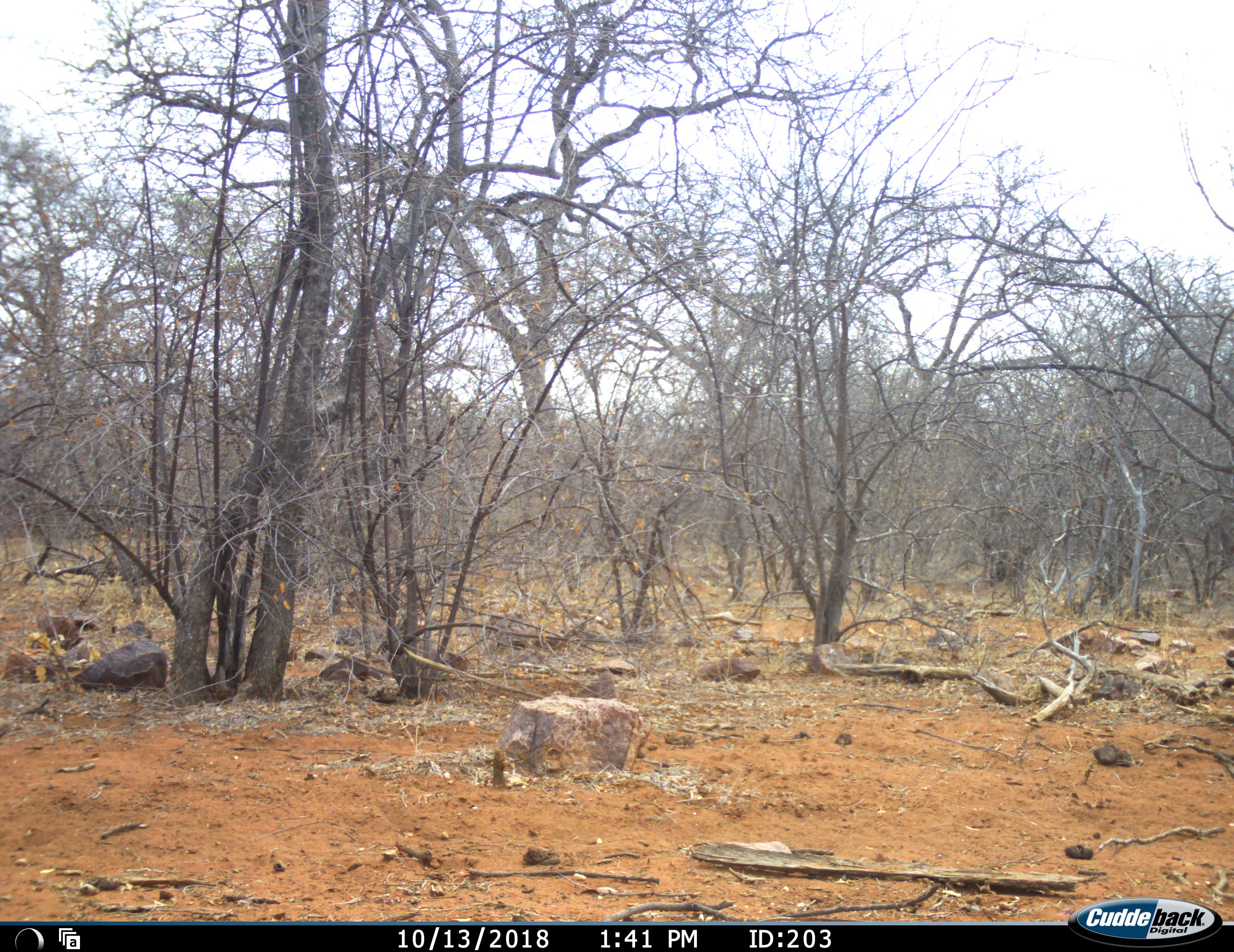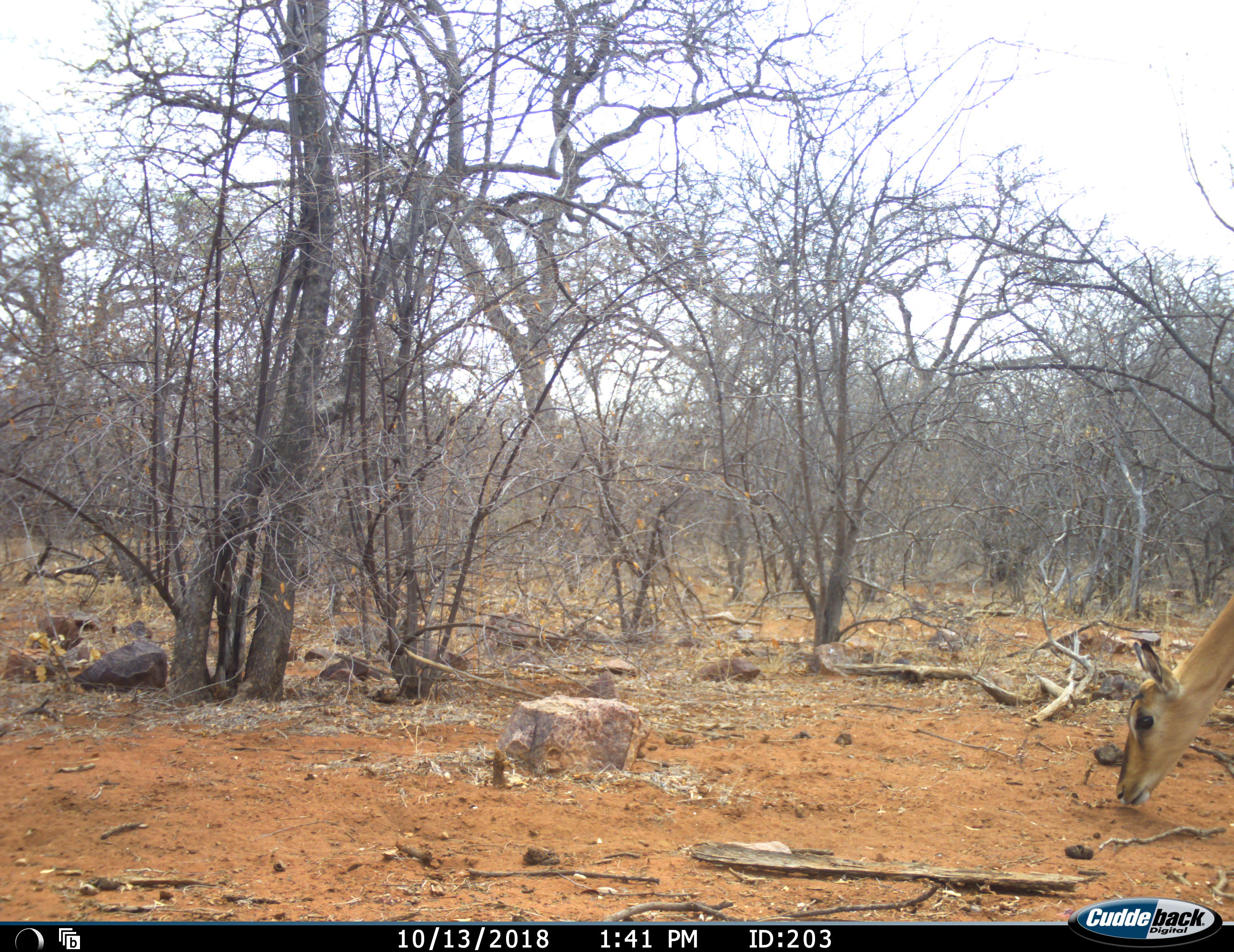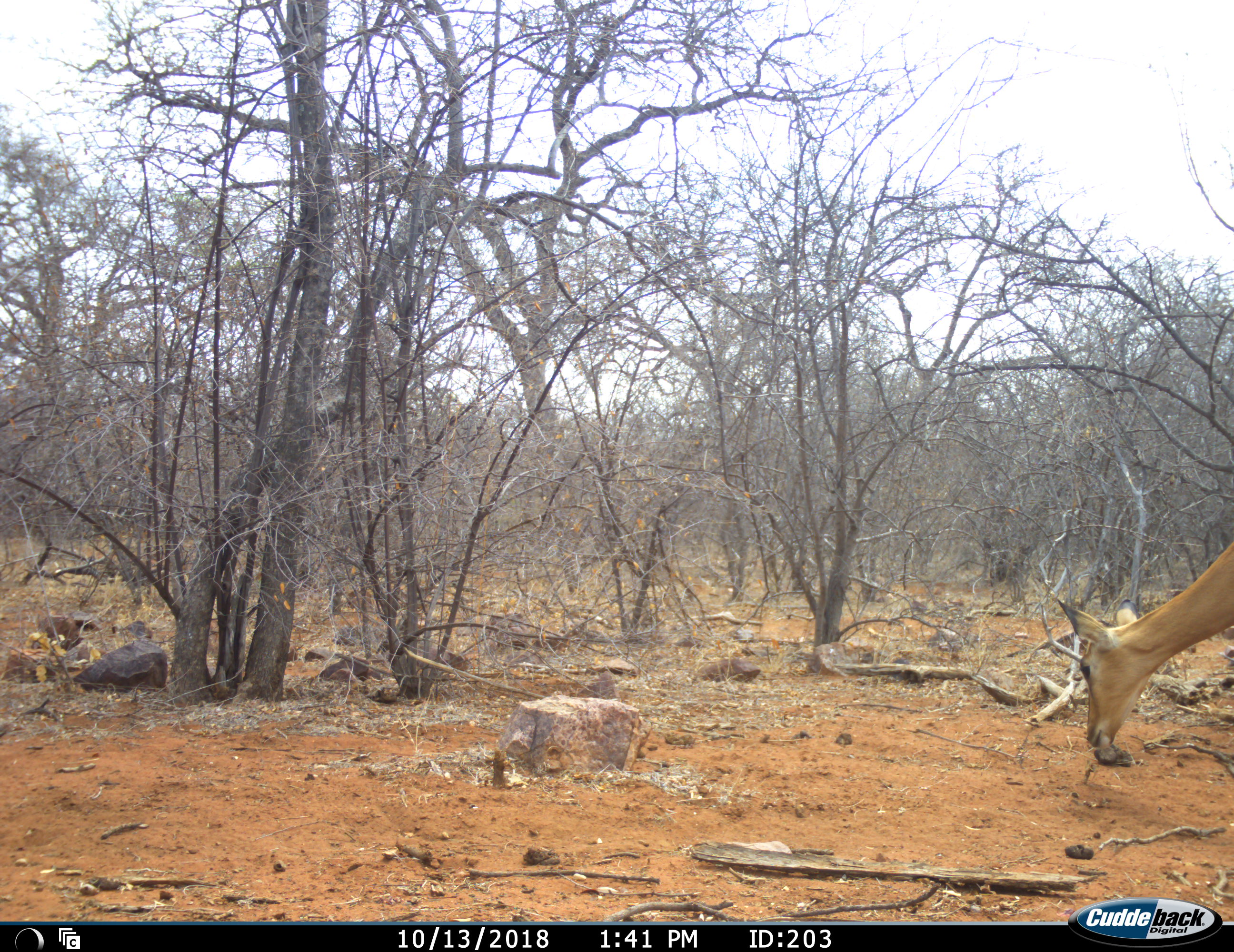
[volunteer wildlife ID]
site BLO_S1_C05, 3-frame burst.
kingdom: Animalia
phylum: Chordata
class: Mammalia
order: Artiodactyla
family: Bovidae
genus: Aepyceros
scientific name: Aepyceros melampus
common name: impala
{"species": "impala (Aepyceros melampus)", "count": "1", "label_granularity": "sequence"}